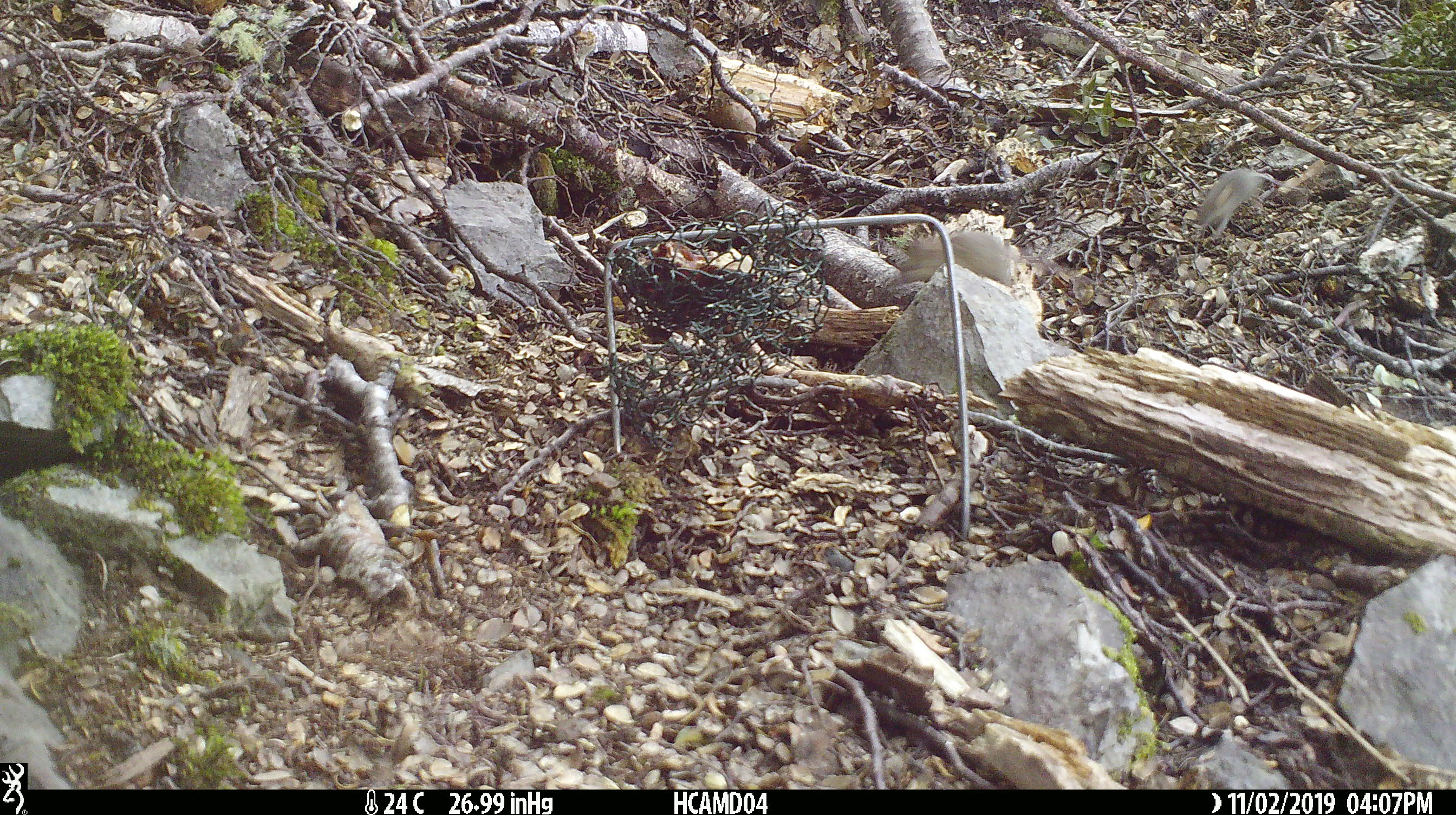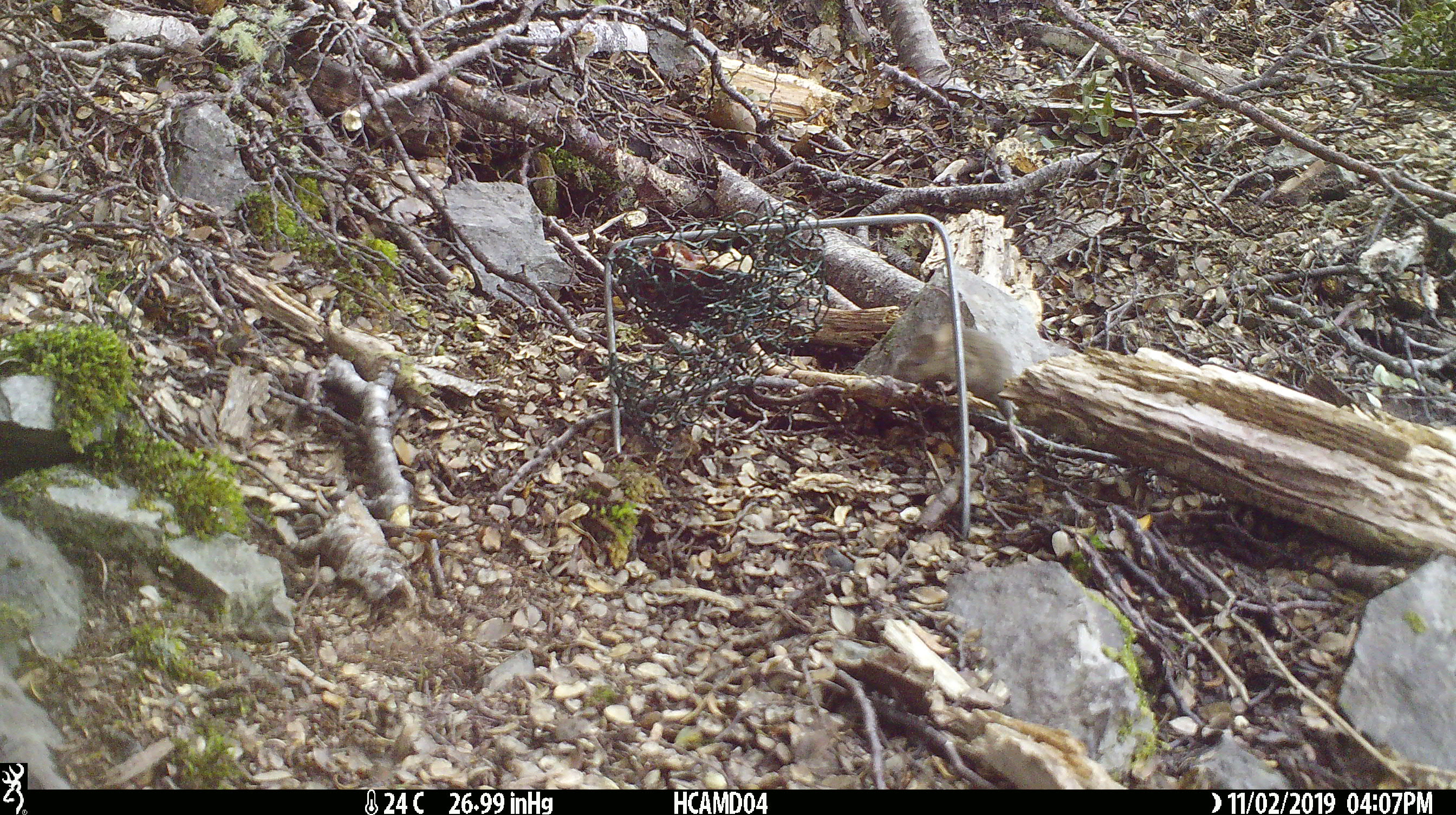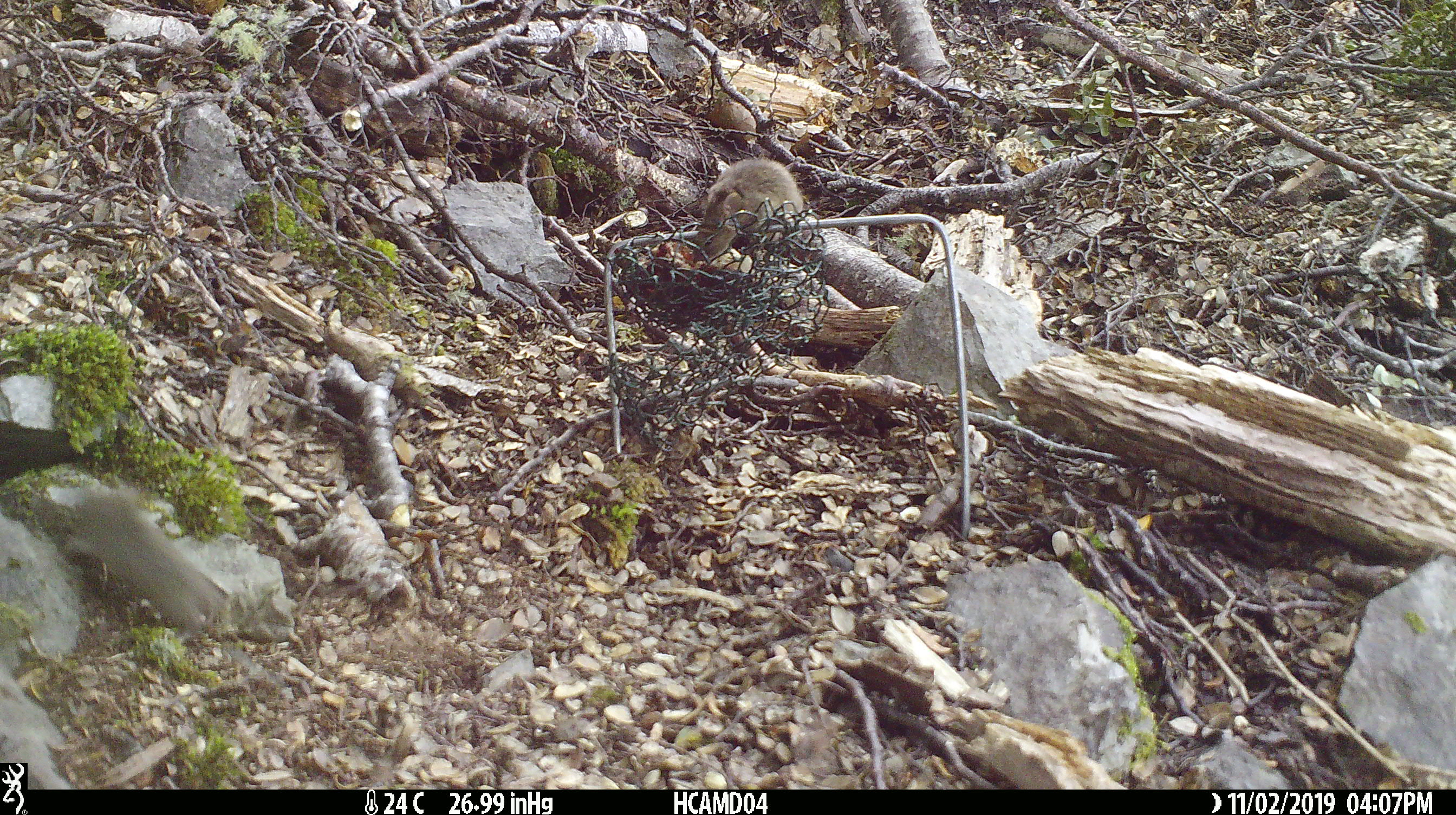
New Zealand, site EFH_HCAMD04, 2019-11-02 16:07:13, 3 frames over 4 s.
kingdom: Animalia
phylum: Chordata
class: Mammalia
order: Rodentia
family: Muridae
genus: Mus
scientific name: Mus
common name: mouse